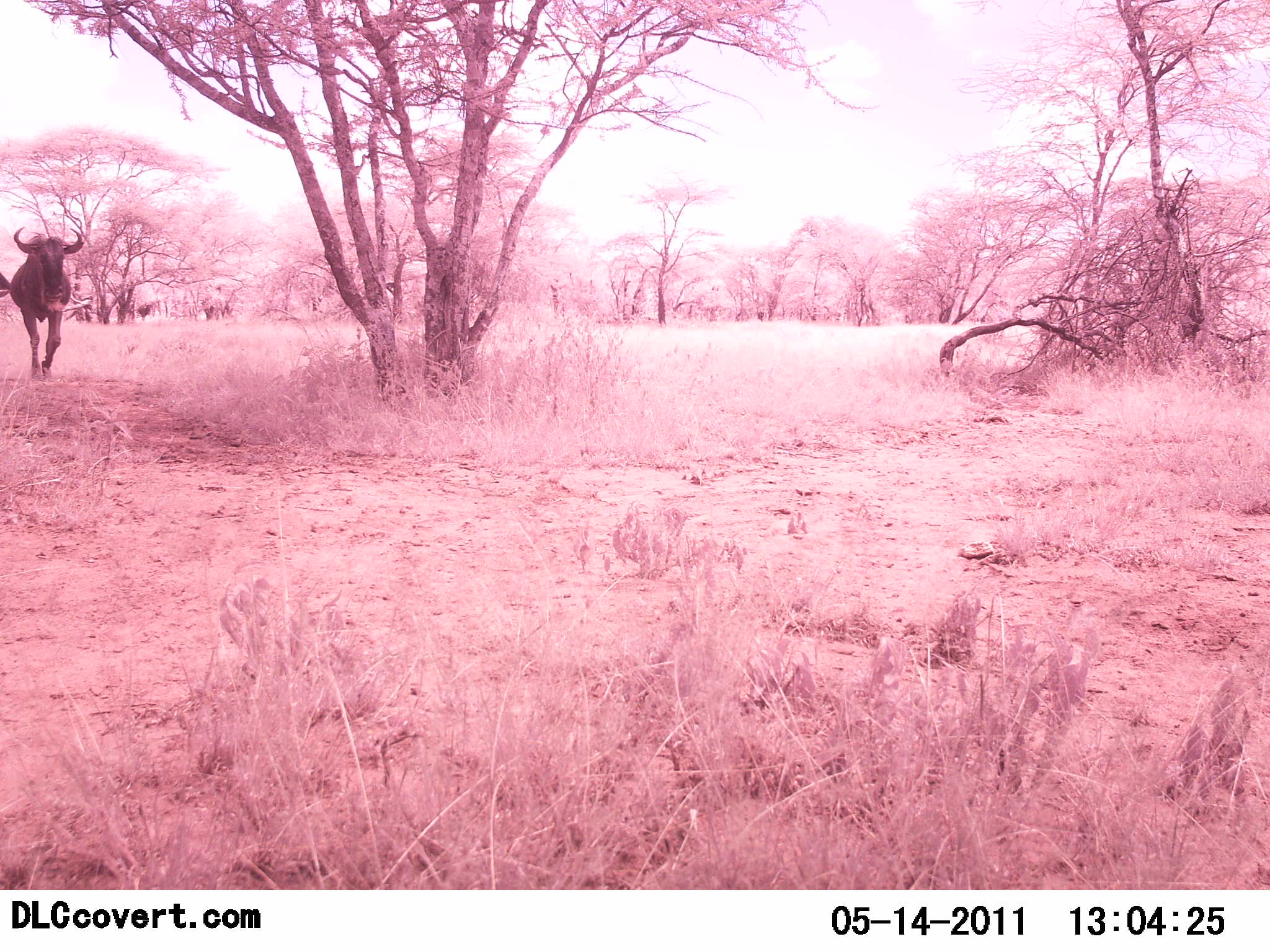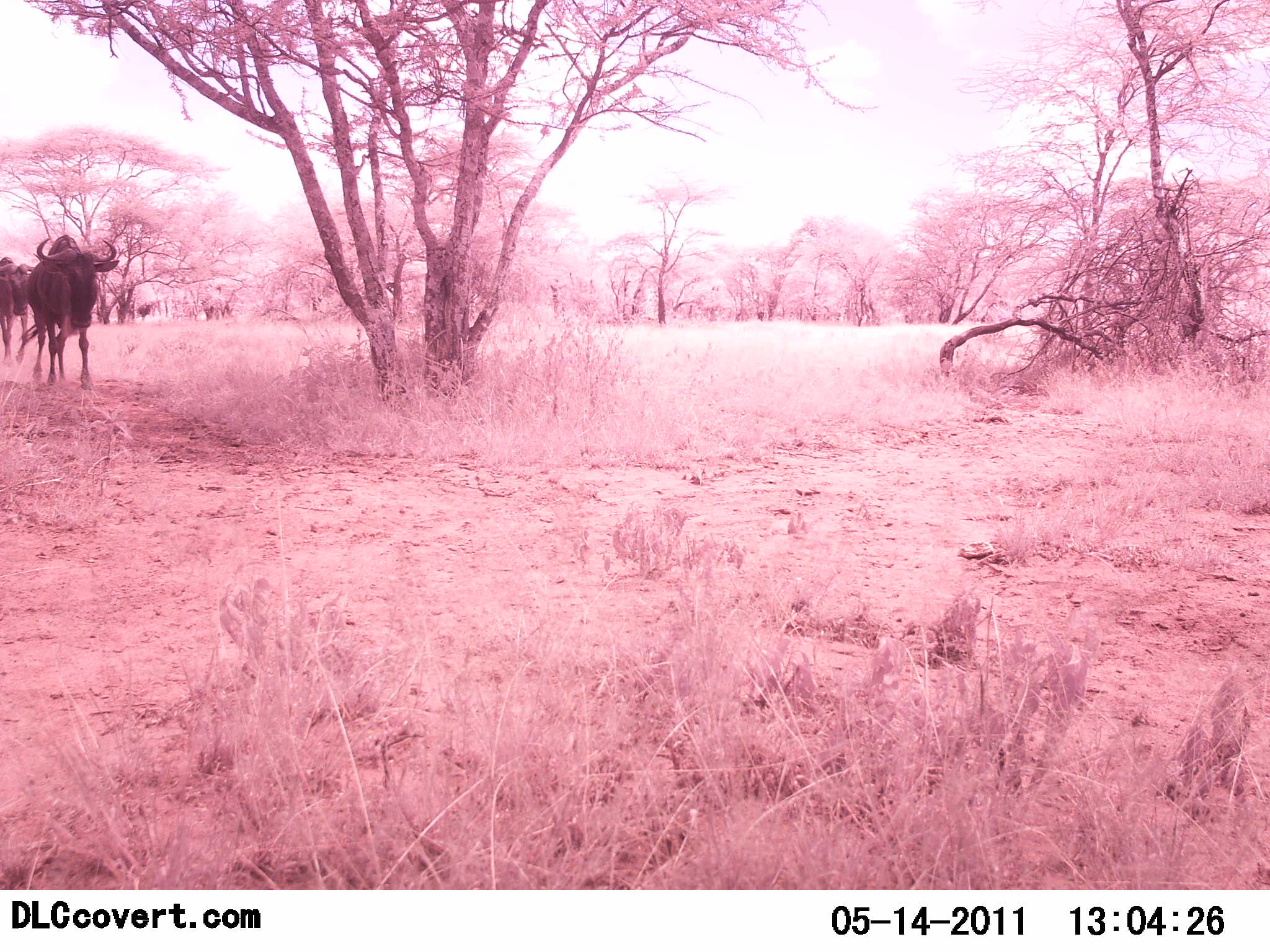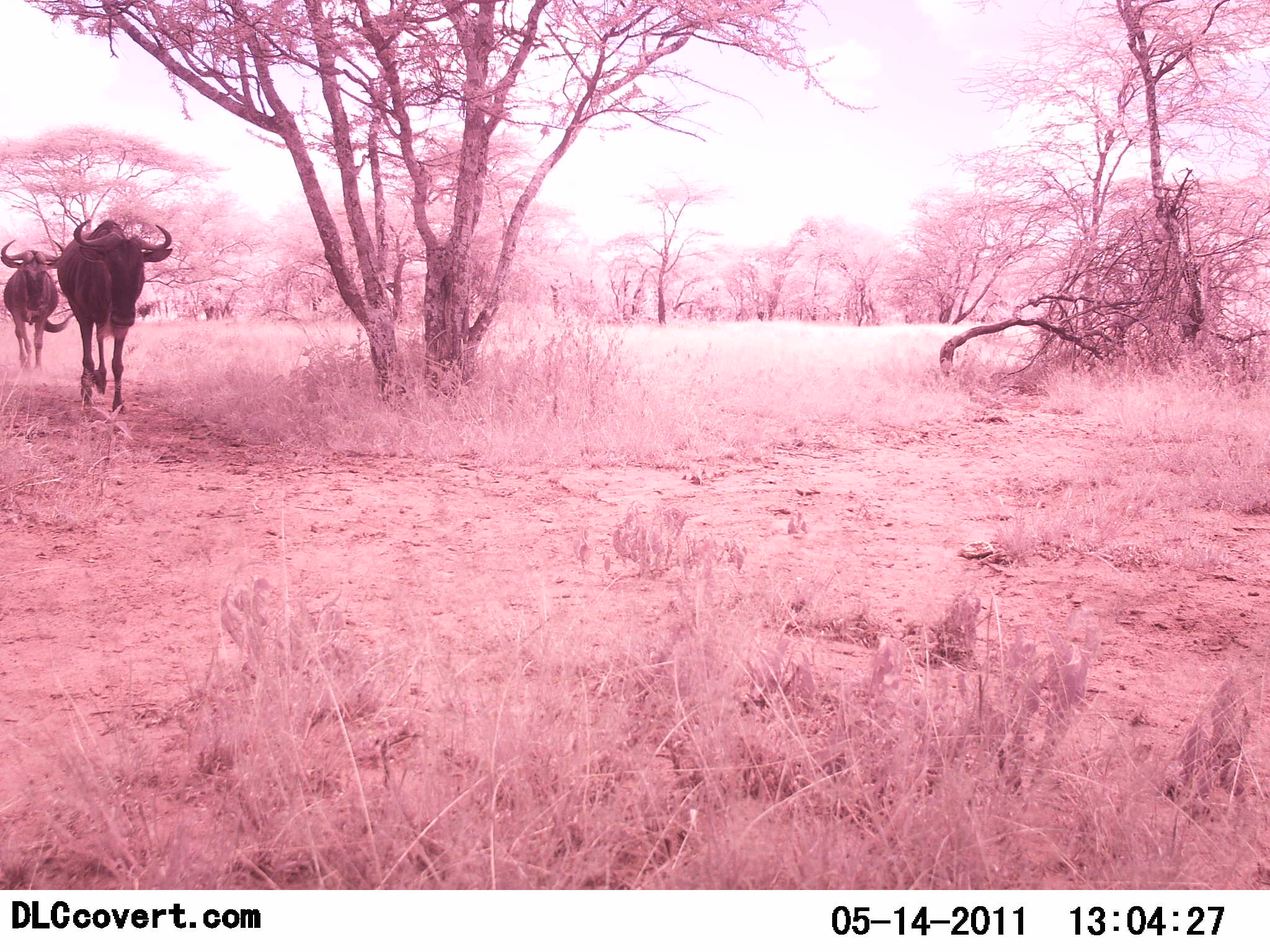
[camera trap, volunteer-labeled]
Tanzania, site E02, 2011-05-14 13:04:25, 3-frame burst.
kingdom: Animalia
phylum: Chordata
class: Mammalia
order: Artiodactyla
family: Bovidae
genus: Connochaetes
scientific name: Connochaetes taurinus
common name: blue wildebeest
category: wildebeest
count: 2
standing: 0%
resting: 0%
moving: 100%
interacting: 0%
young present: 0%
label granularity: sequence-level